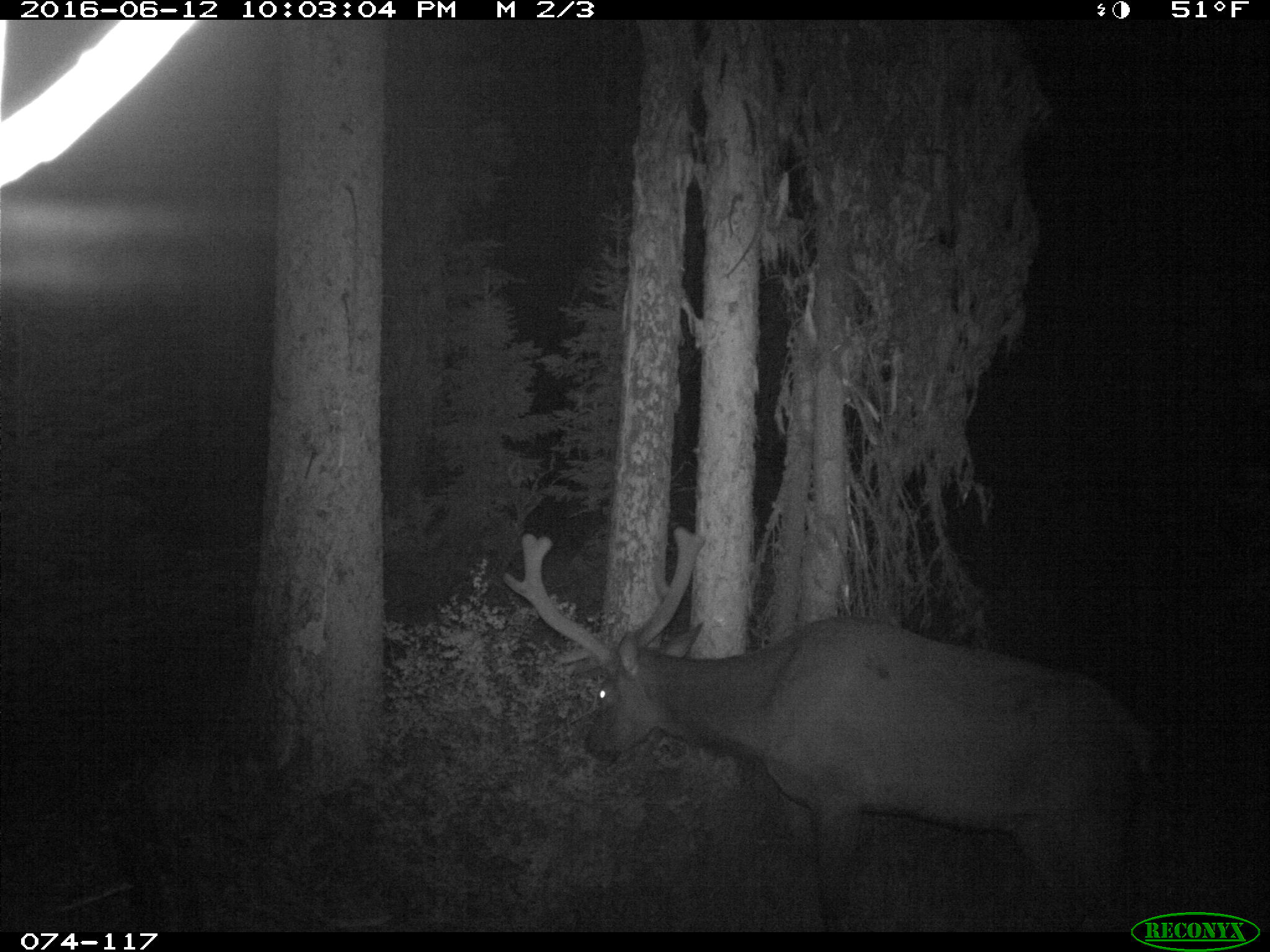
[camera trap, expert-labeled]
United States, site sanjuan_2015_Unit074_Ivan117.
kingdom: Animalia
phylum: Chordata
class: Mammalia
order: Artiodactyla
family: Cervidae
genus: Cervus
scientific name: Cervus elaphus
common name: red deer